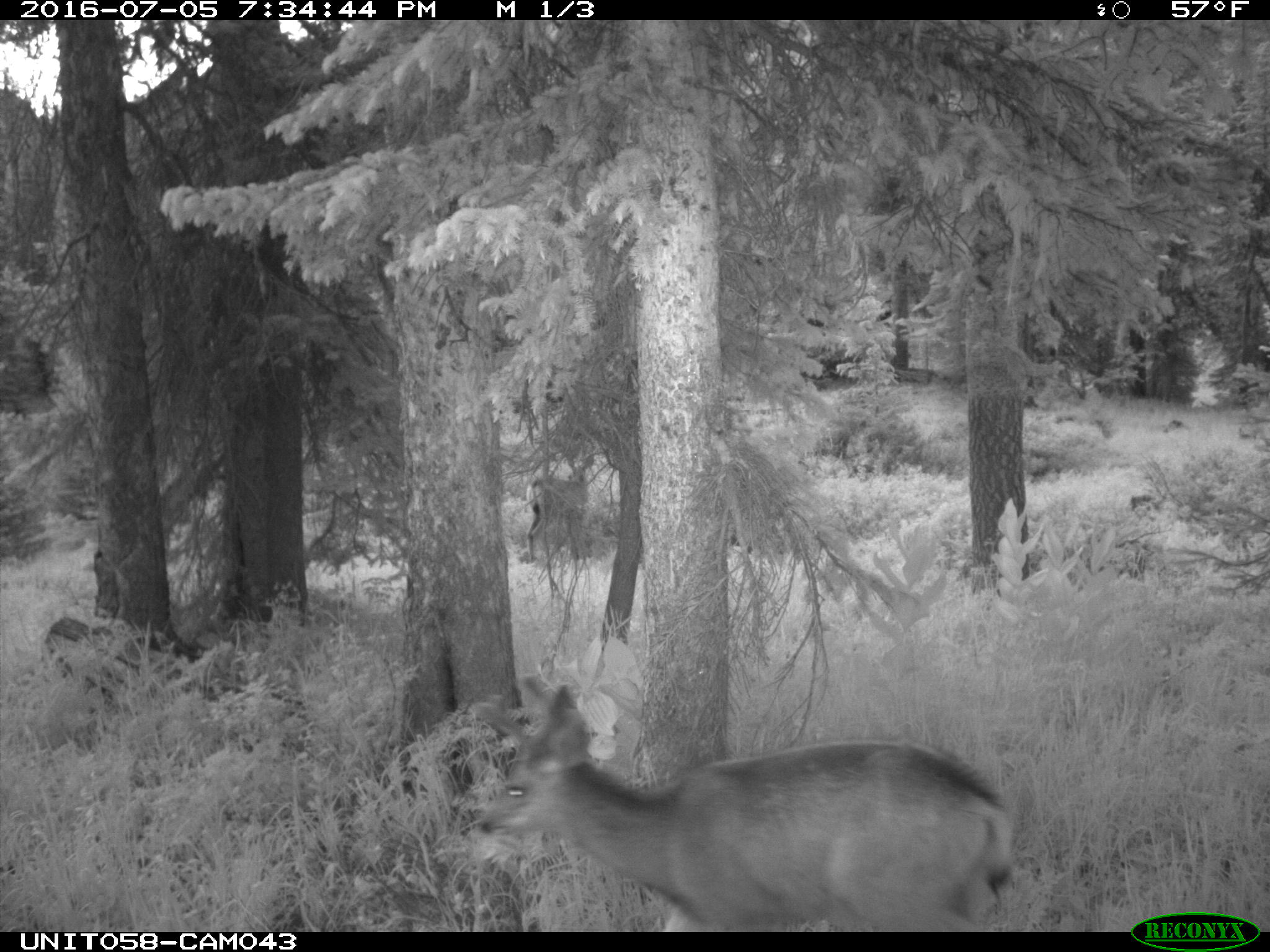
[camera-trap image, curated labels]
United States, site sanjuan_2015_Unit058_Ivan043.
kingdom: Animalia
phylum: Chordata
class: Mammalia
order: Artiodactyla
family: Cervidae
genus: Odocoileus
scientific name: Odocoileus hemionus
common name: mule deer